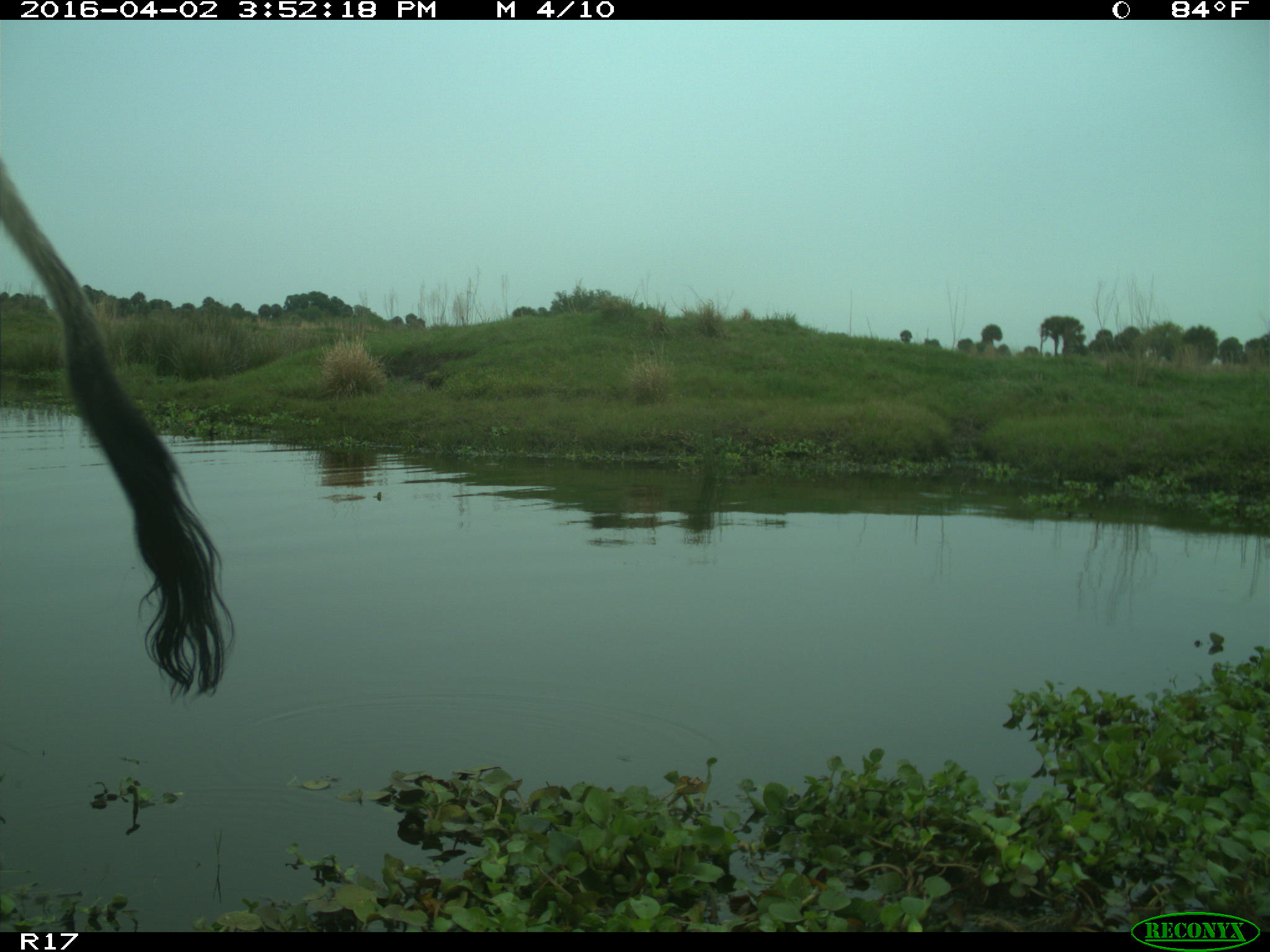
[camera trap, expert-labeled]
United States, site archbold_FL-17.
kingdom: Animalia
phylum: Chordata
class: Mammalia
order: Artiodactyla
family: Bovidae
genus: Bos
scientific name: Bos taurus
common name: domestic cow